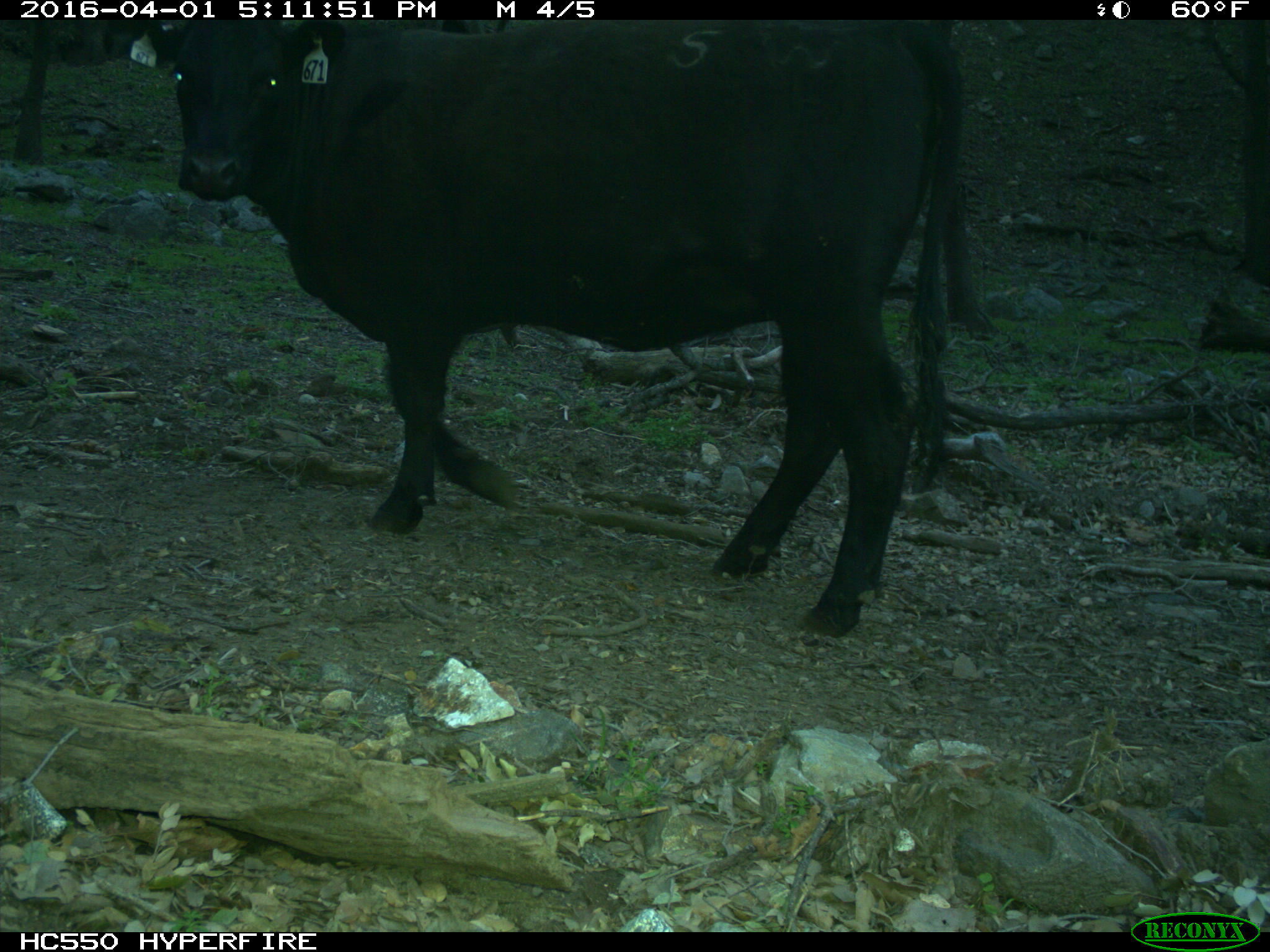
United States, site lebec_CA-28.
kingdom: Animalia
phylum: Chordata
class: Mammalia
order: Artiodactyla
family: Bovidae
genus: Bos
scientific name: Bos taurus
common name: domestic cow